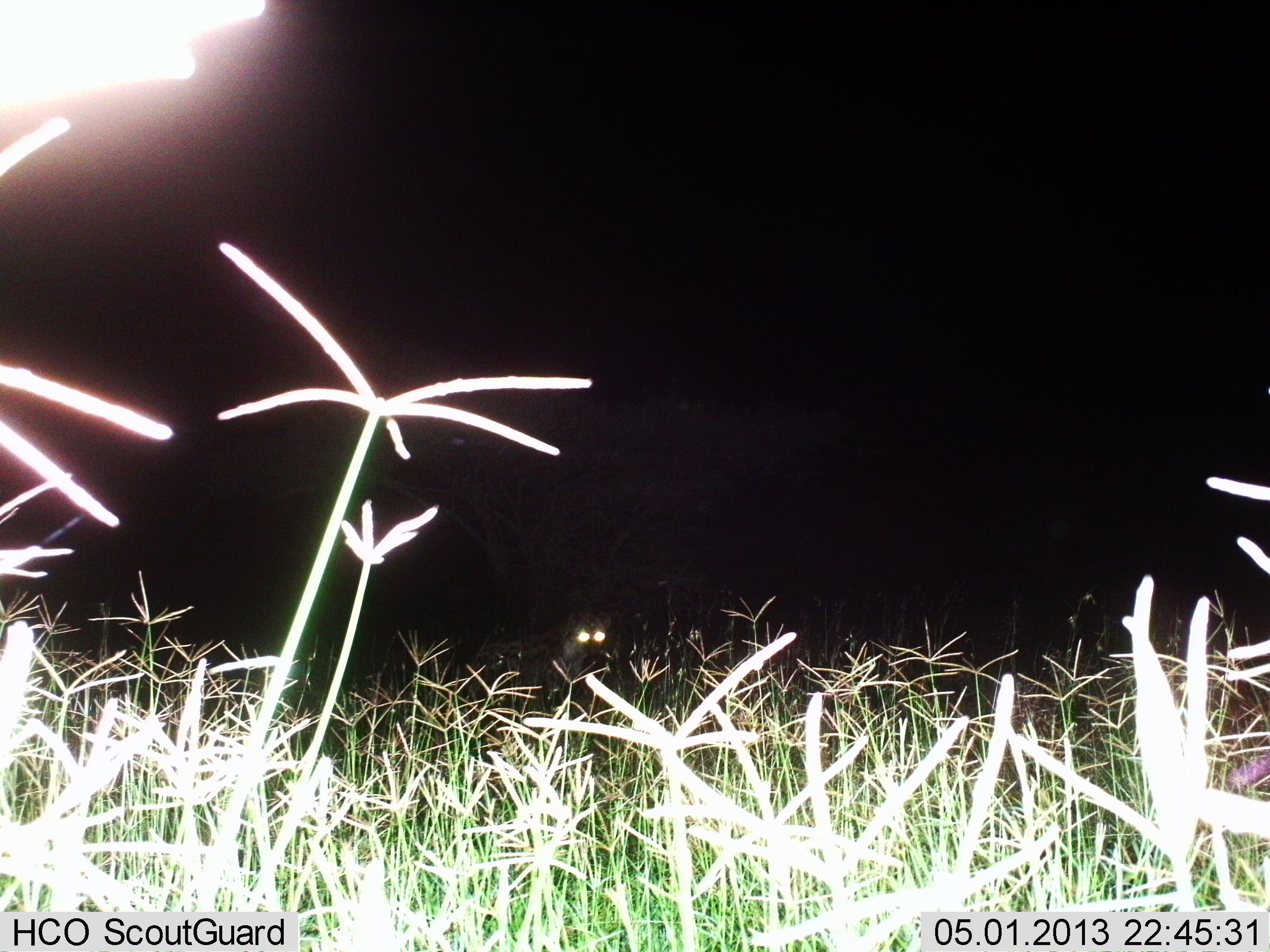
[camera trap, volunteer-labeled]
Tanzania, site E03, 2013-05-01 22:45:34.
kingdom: Animalia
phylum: Chordata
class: Mammalia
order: Carnivora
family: Hyaenidae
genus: Crocuta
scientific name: Crocuta crocuta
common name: spotted hyena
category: hyenaspotted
Hyenaspotted (spotted hyena) (Crocuta crocuta), count 1. Behavior (volunteer vote fractions): standing 80%, resting 0%, moving 20%, interacting 0%. Young present (vote fraction): 0%. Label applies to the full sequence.